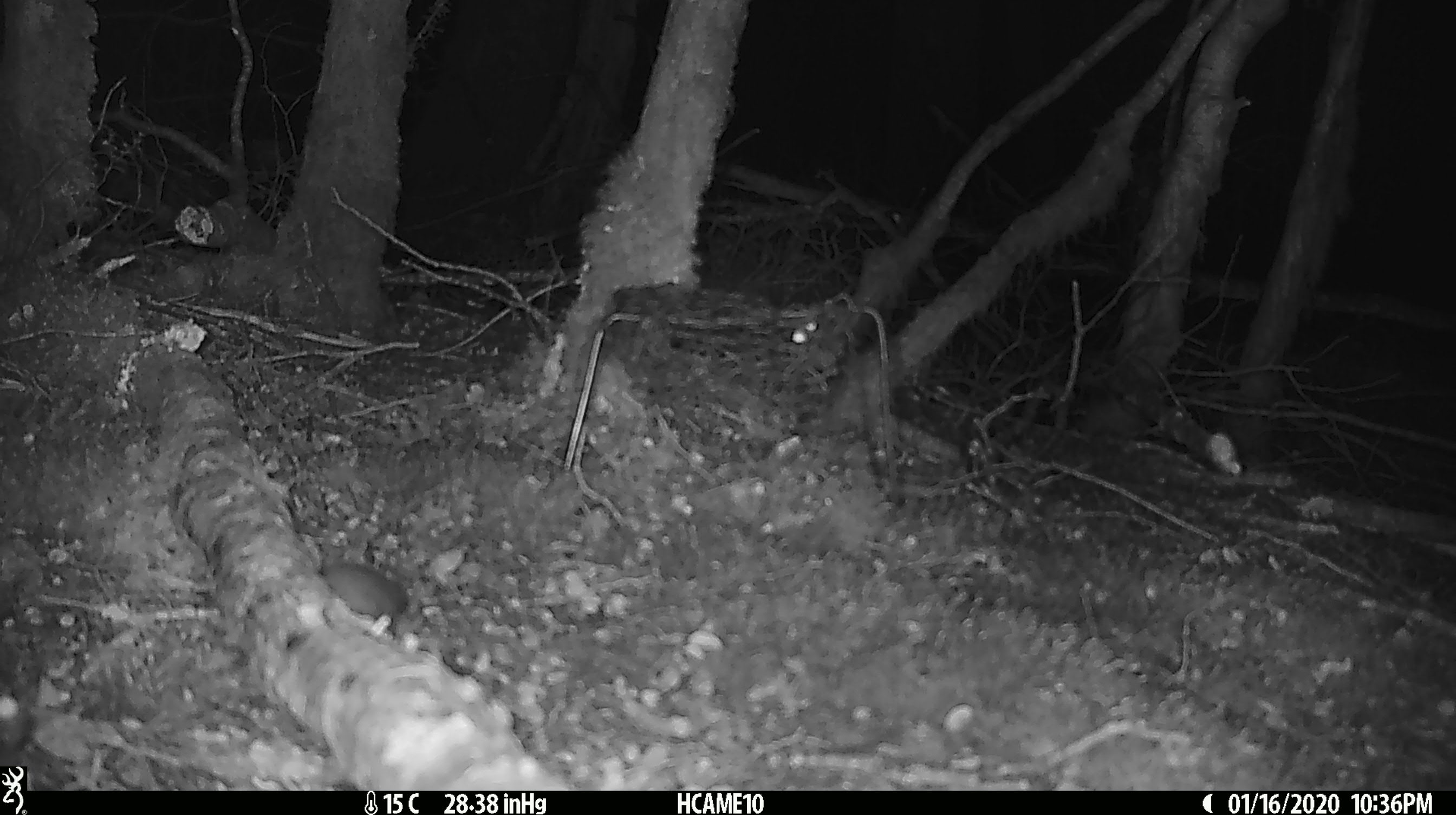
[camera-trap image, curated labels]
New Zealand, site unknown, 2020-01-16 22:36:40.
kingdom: Animalia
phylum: Chordata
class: Mammalia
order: Rodentia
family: Muridae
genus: Mus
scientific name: Mus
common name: mouse